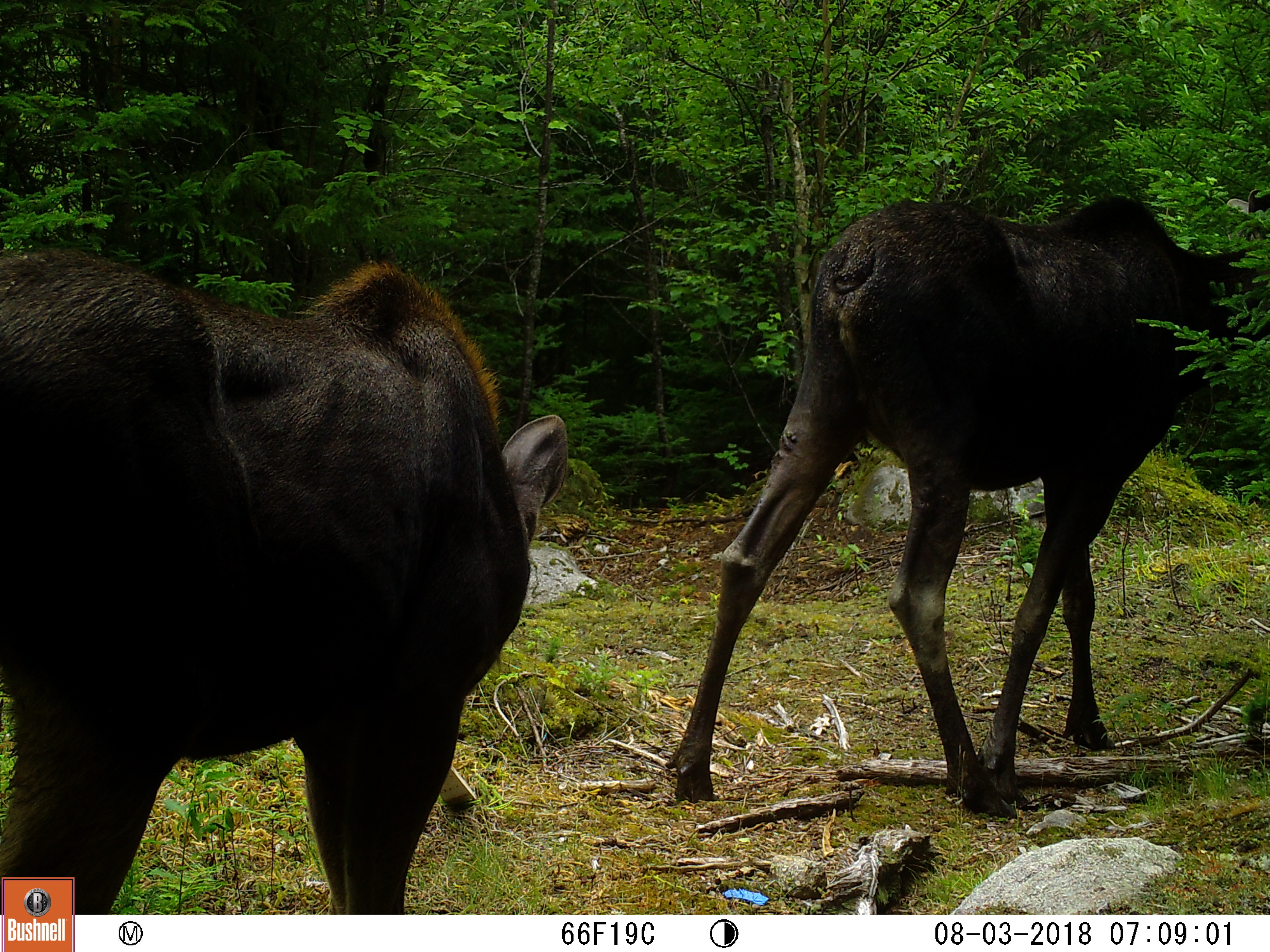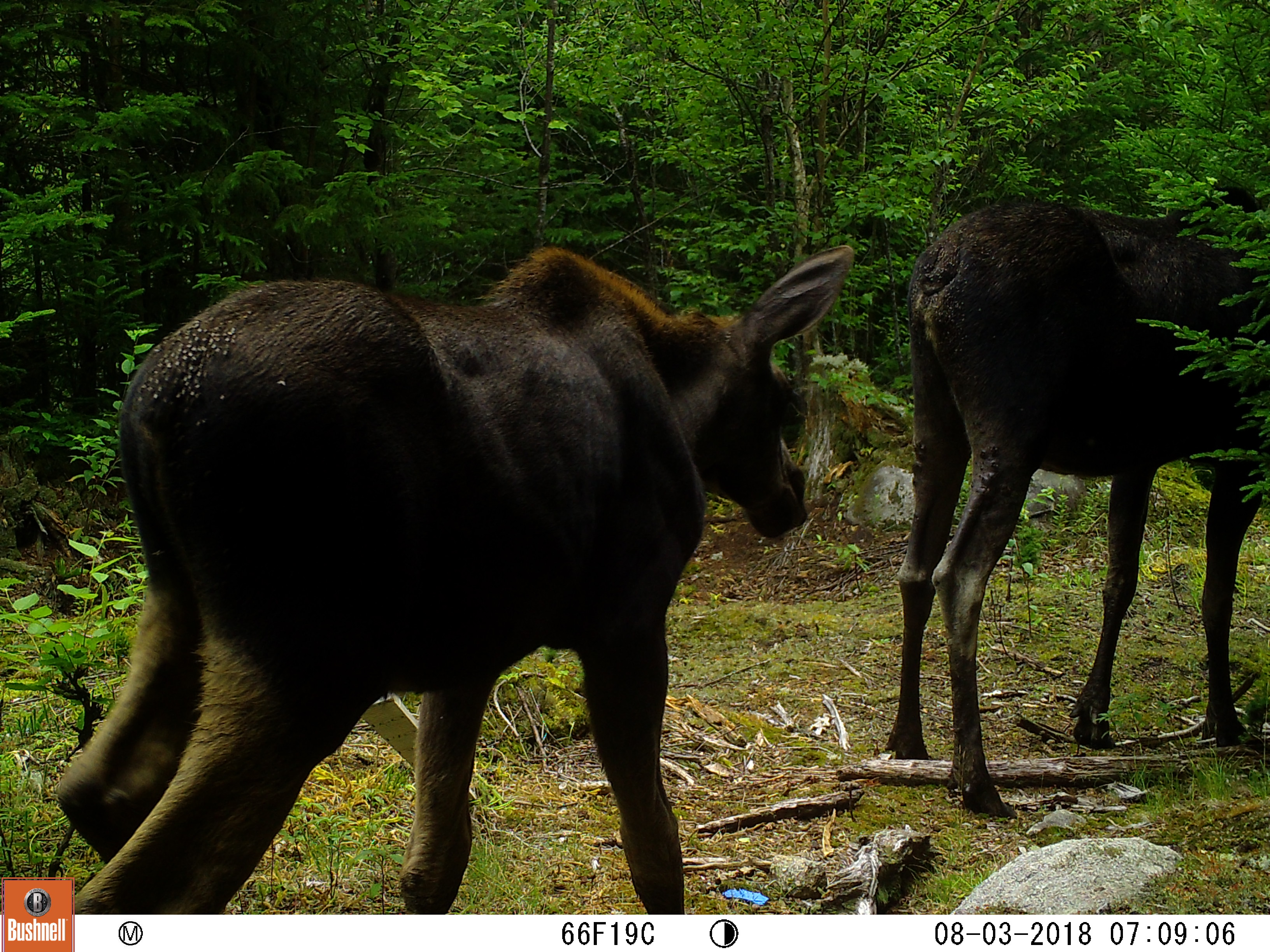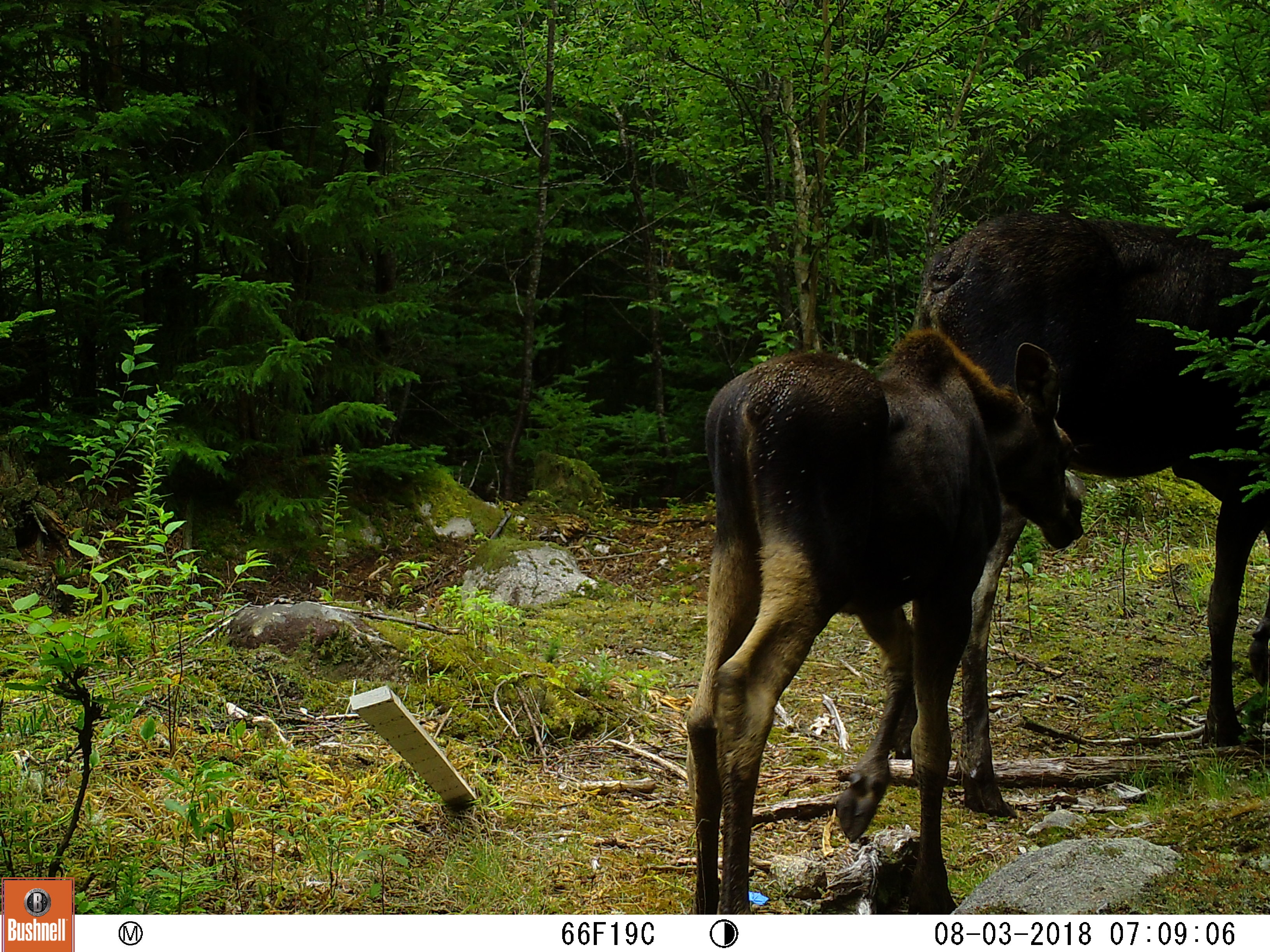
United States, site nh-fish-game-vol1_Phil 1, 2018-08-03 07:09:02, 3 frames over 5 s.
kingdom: Animalia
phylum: Chordata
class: Mammalia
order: Artiodactyla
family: Cervidae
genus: Alces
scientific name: Alces alces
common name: moose